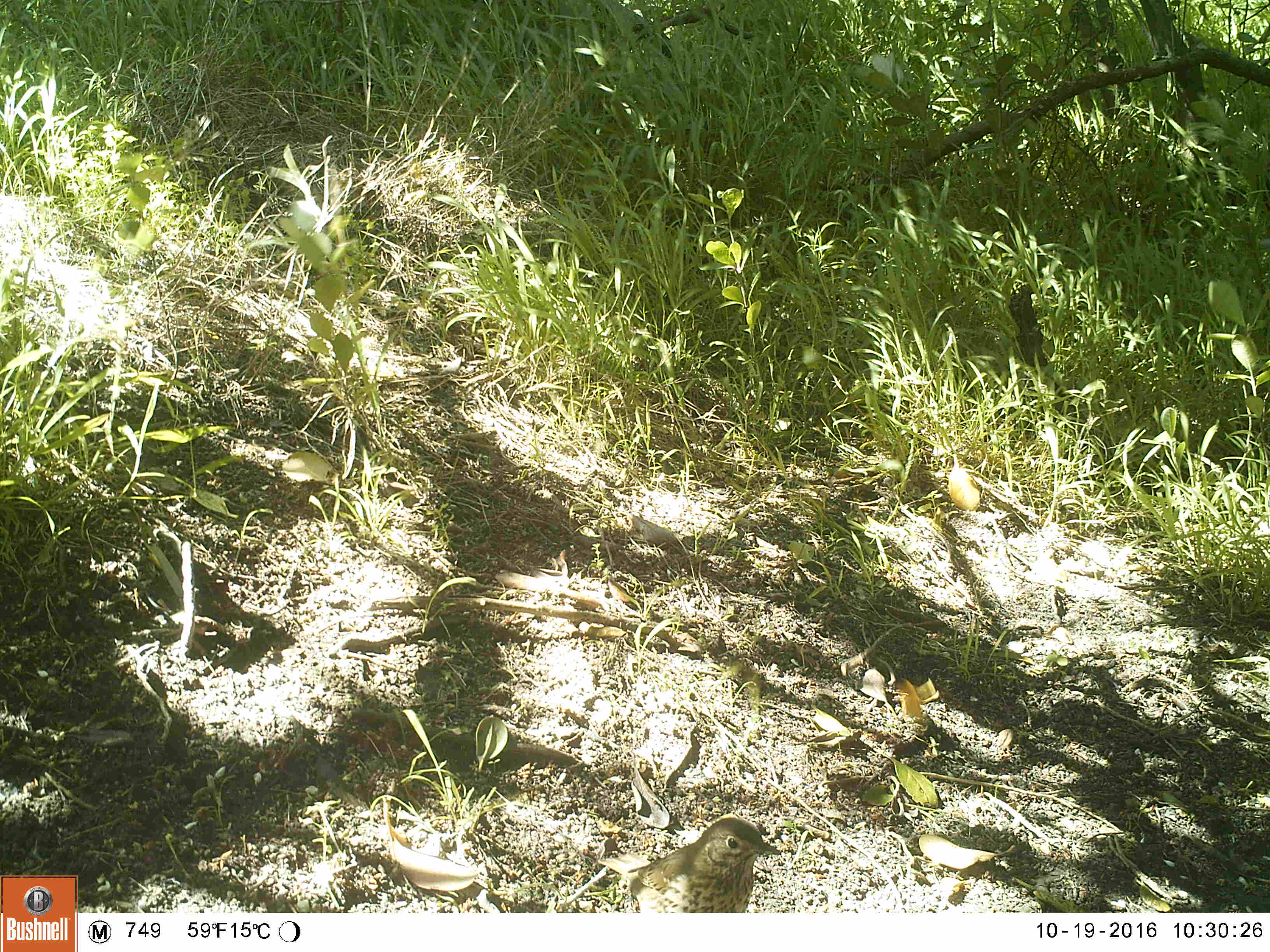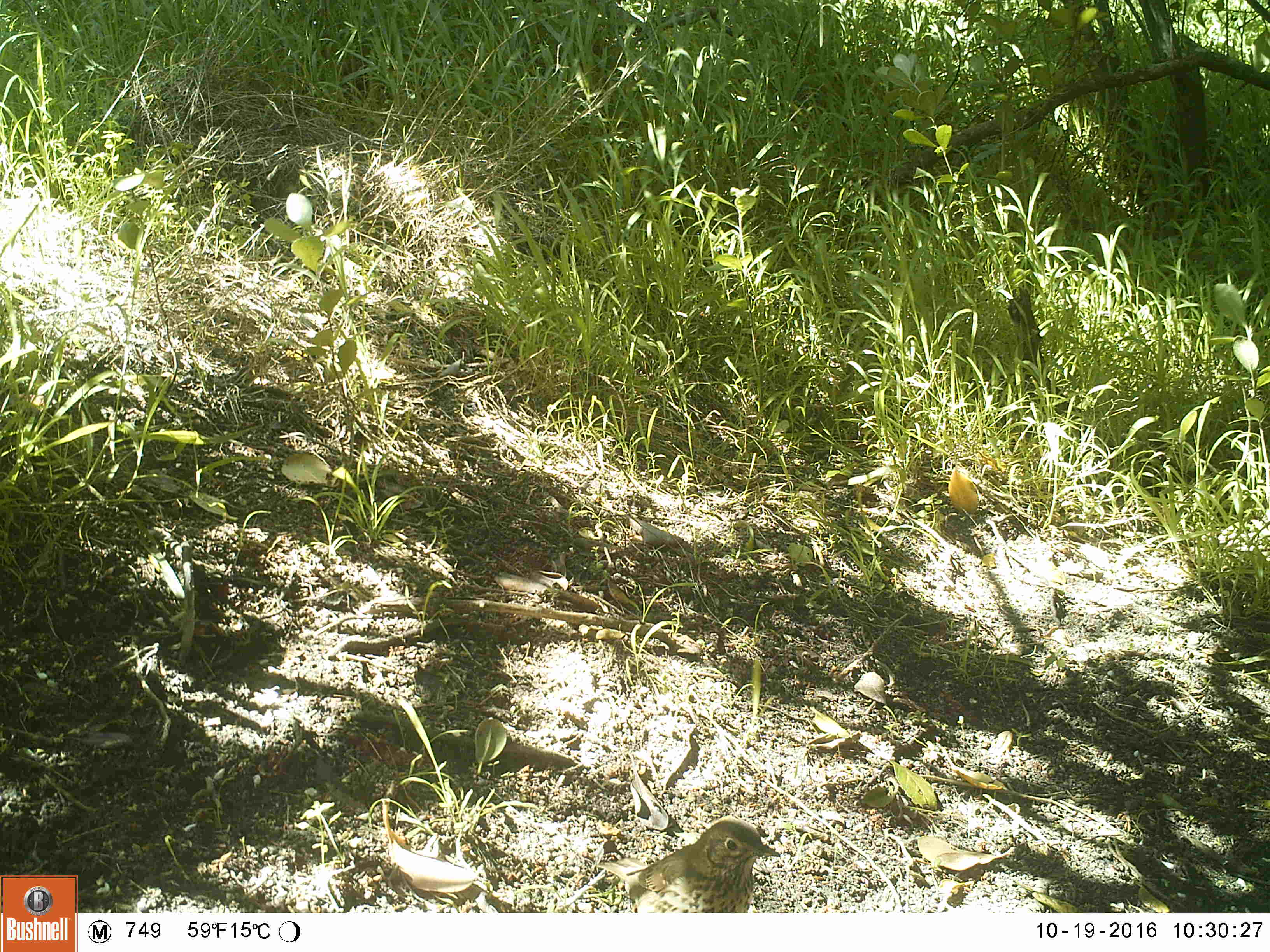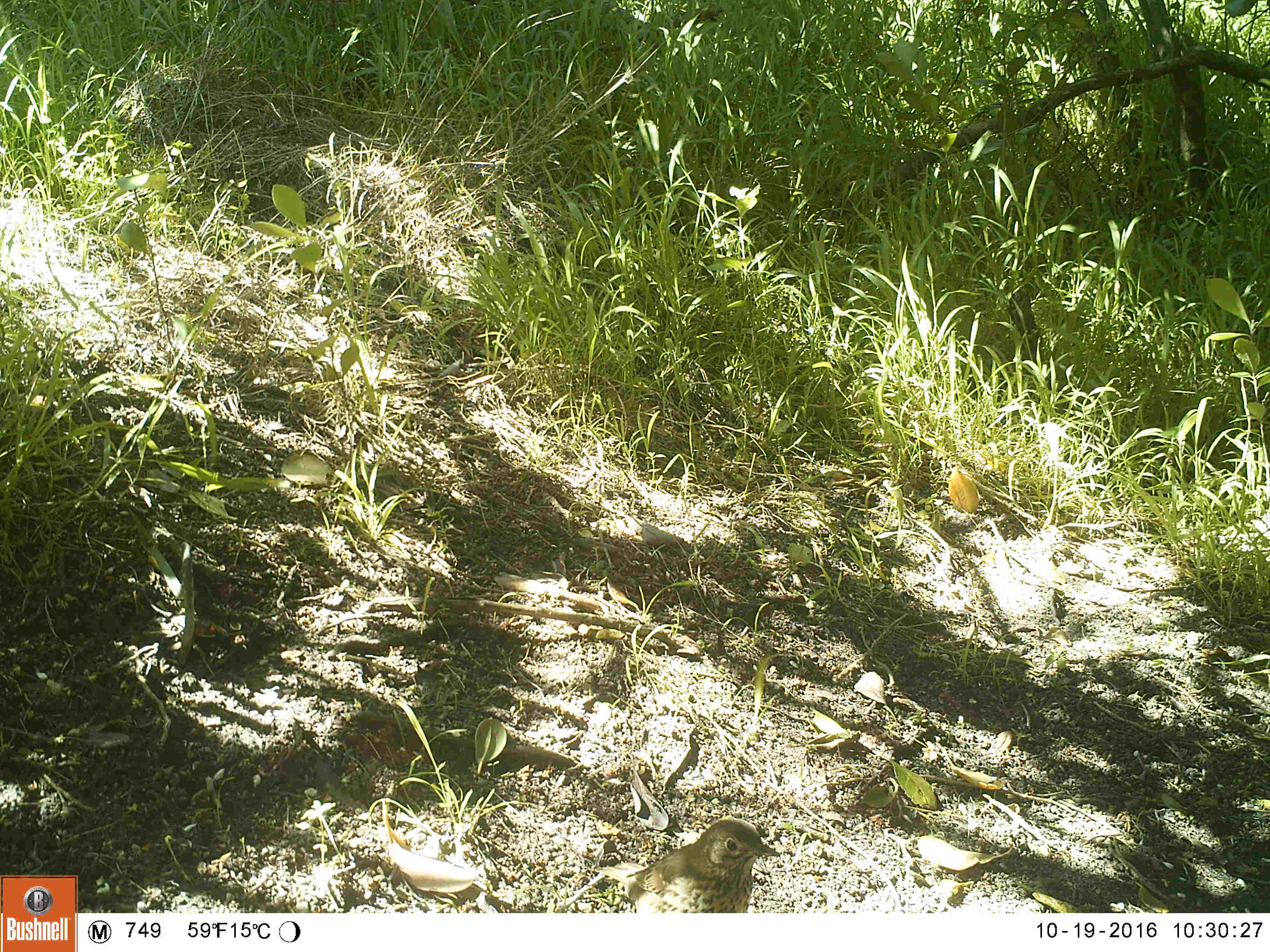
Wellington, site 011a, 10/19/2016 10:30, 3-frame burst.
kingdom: Animalia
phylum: Chordata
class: Aves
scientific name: Aves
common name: bird